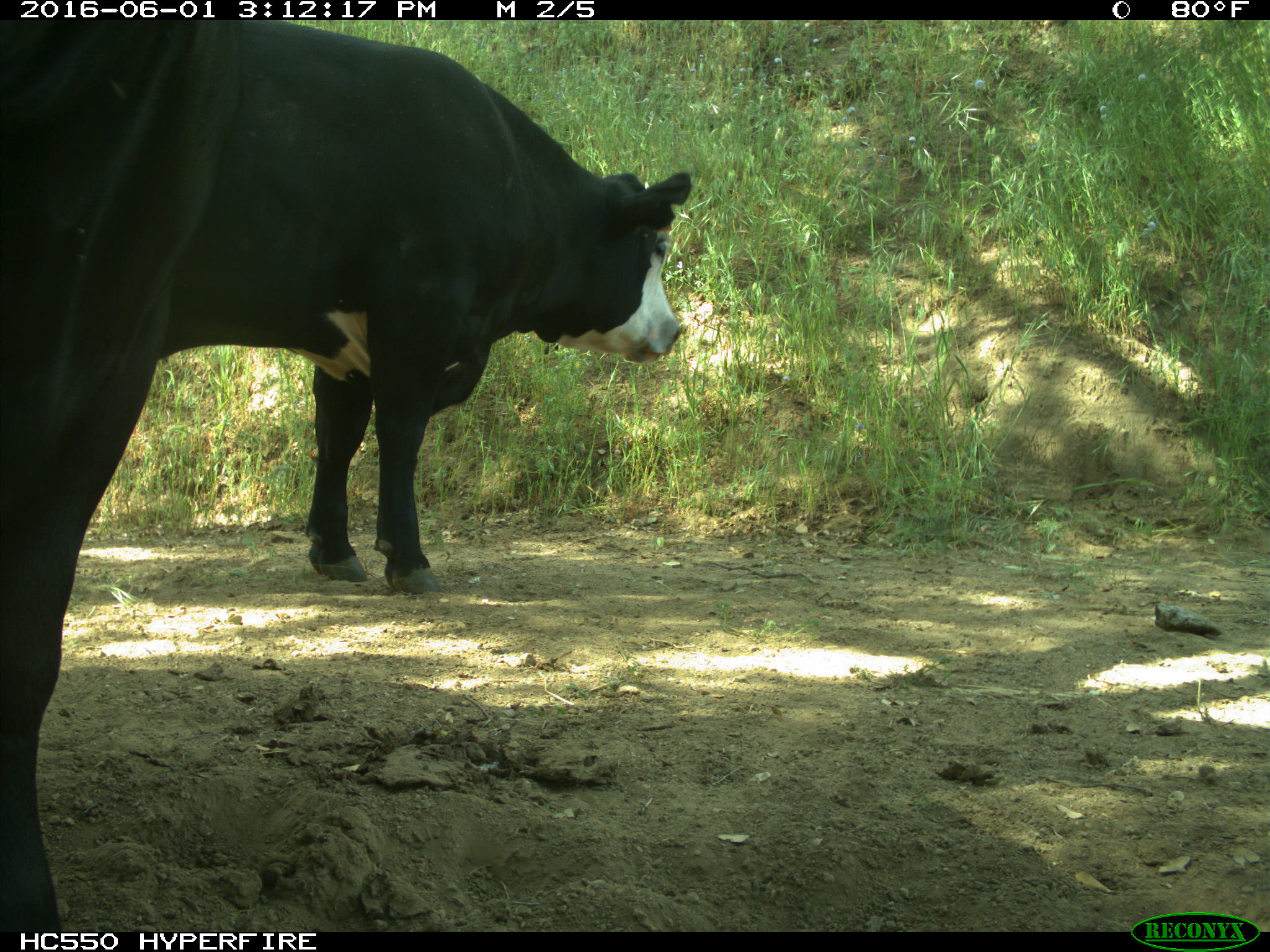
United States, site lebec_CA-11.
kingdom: Animalia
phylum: Chordata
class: Mammalia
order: Artiodactyla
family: Bovidae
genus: Bos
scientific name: Bos taurus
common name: domestic cow